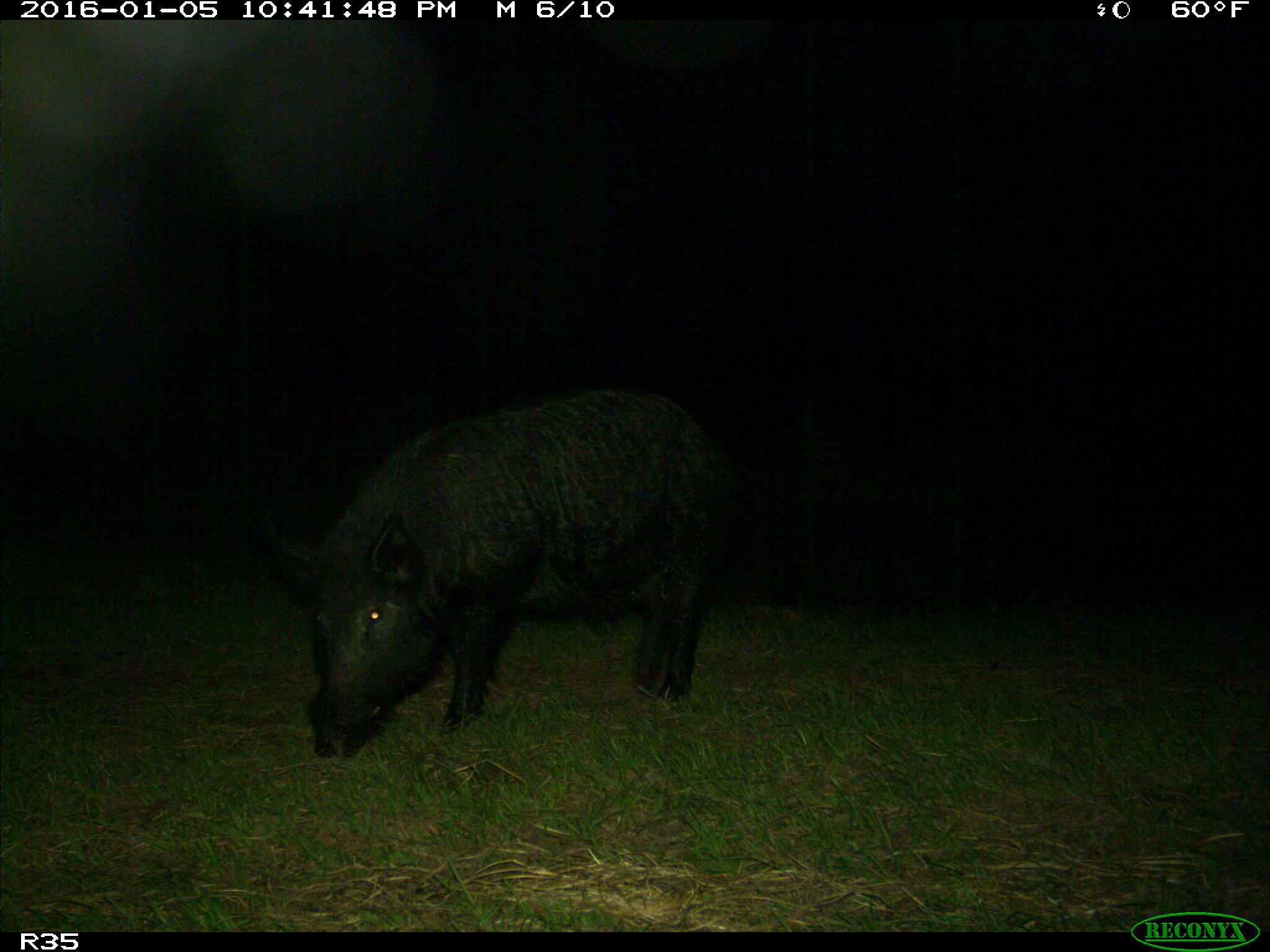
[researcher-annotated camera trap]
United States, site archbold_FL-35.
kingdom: Animalia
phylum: Chordata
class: Mammalia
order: Artiodactyla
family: Suidae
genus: Sus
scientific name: Sus scrofa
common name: wild boar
Sus scrofa (wild boar).